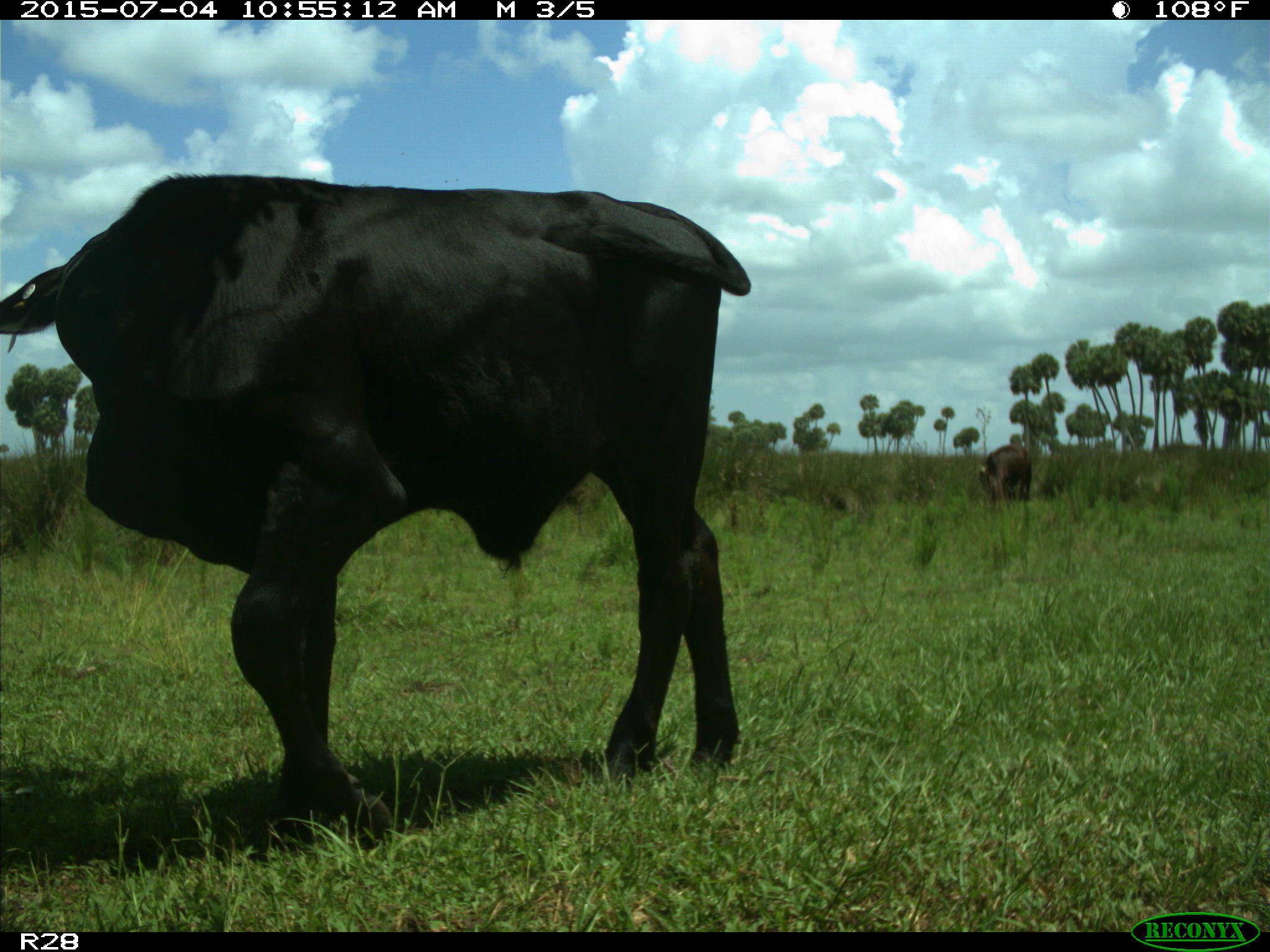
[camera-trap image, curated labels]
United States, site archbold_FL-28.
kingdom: Animalia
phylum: Chordata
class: Mammalia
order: Artiodactyla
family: Bovidae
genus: Bos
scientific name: Bos taurus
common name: domestic cow